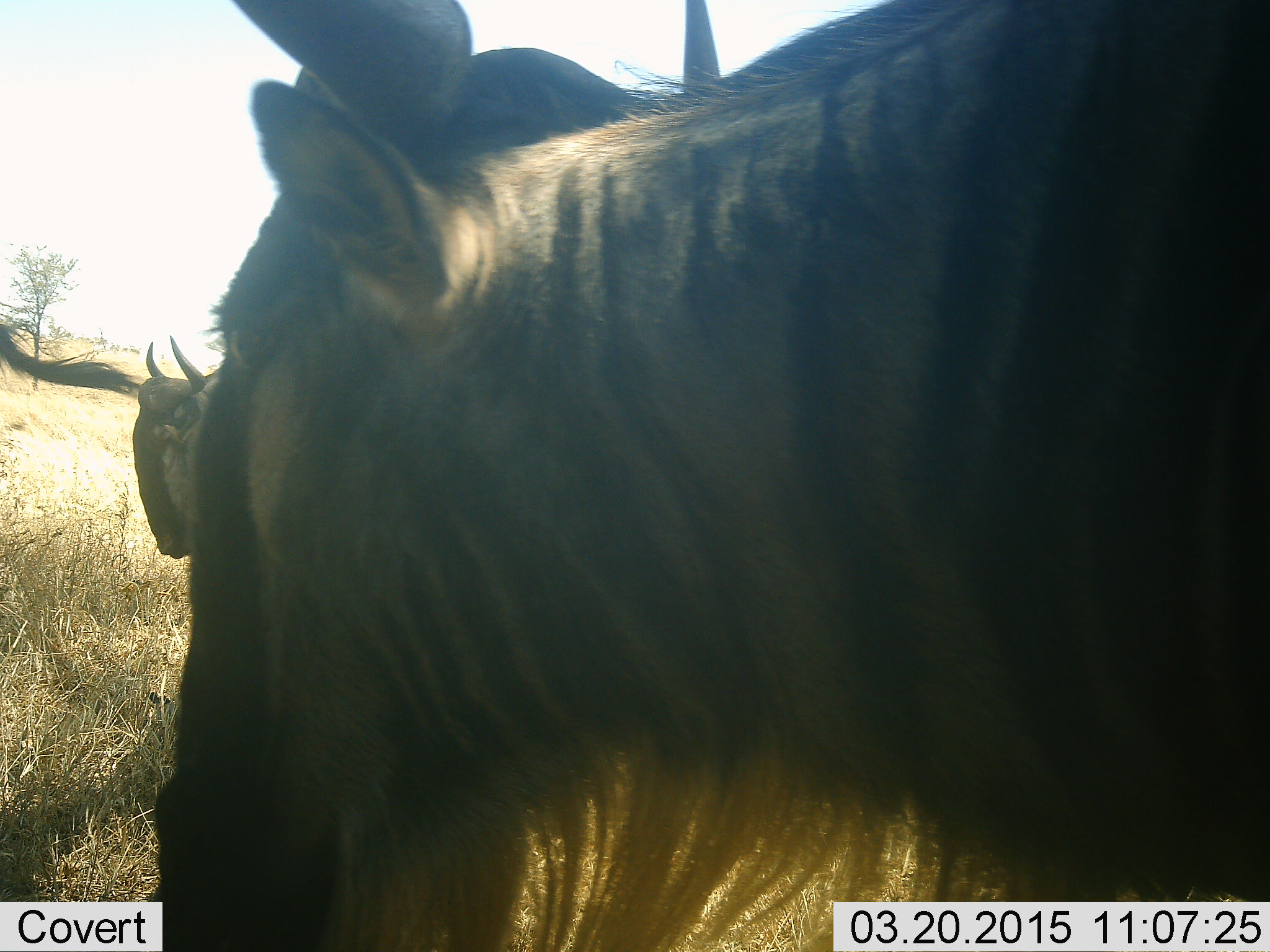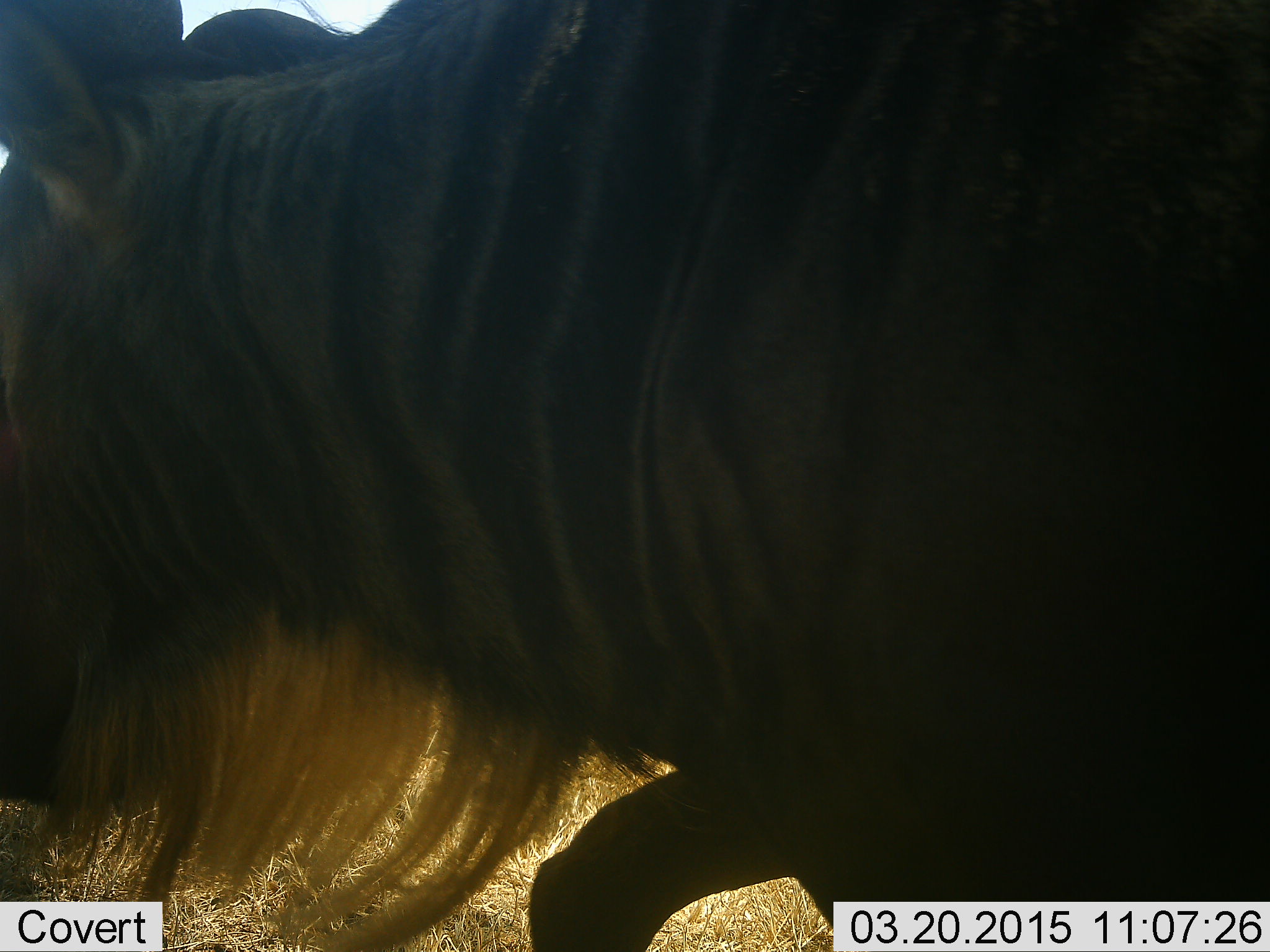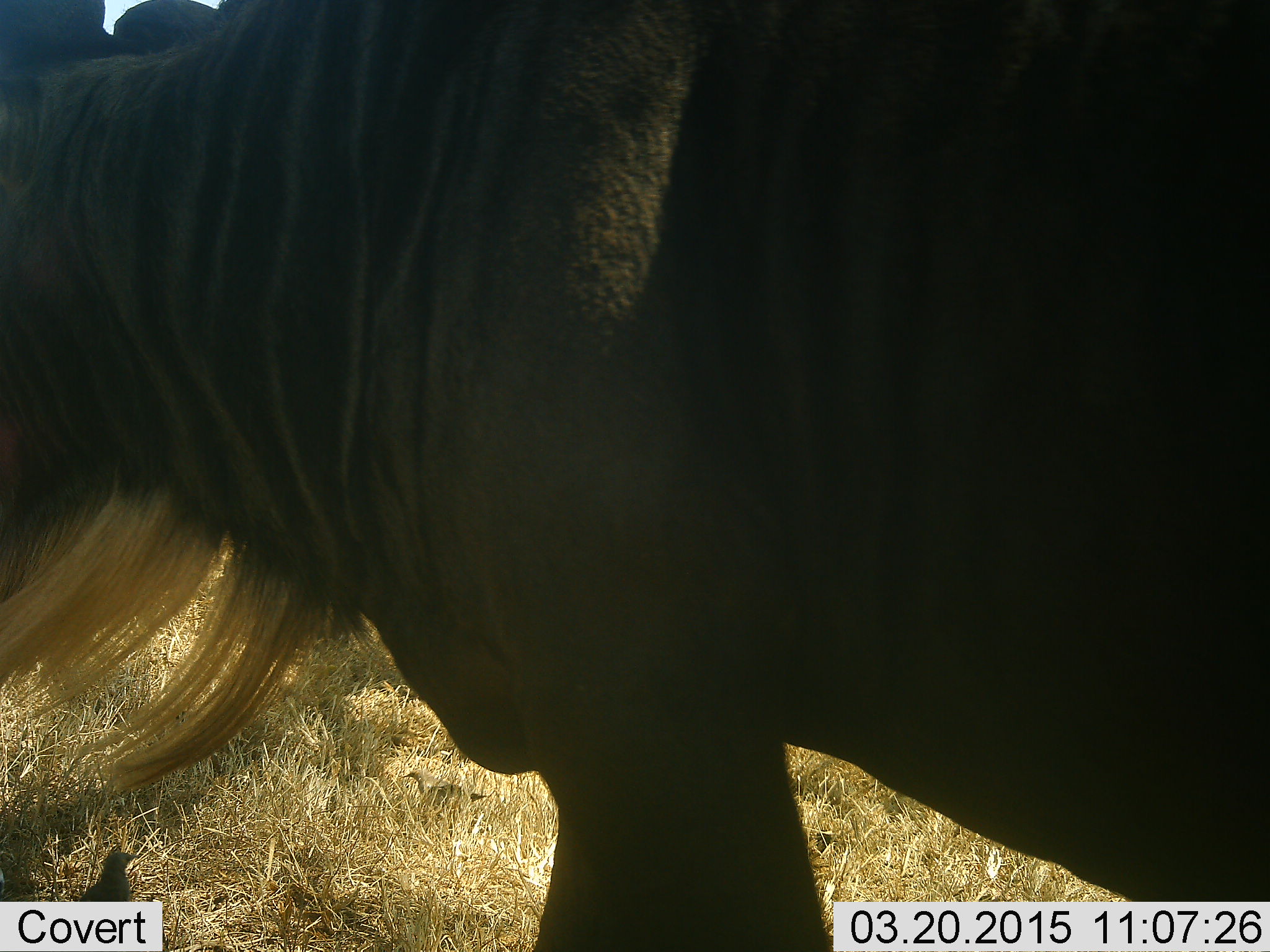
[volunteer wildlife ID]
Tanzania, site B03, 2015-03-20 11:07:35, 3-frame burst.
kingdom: Animalia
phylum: Chordata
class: Mammalia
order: Artiodactyla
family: Bovidae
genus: Connochaetes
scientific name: Connochaetes taurinus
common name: blue wildebeest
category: wildebeest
Wildebeest (blue wildebeest) (Connochaetes taurinus), count 1. Behavior (volunteer vote fractions): standing 27%, resting 0%, moving 73%, interacting 0%. Young present (vote fraction): 0%. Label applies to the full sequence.